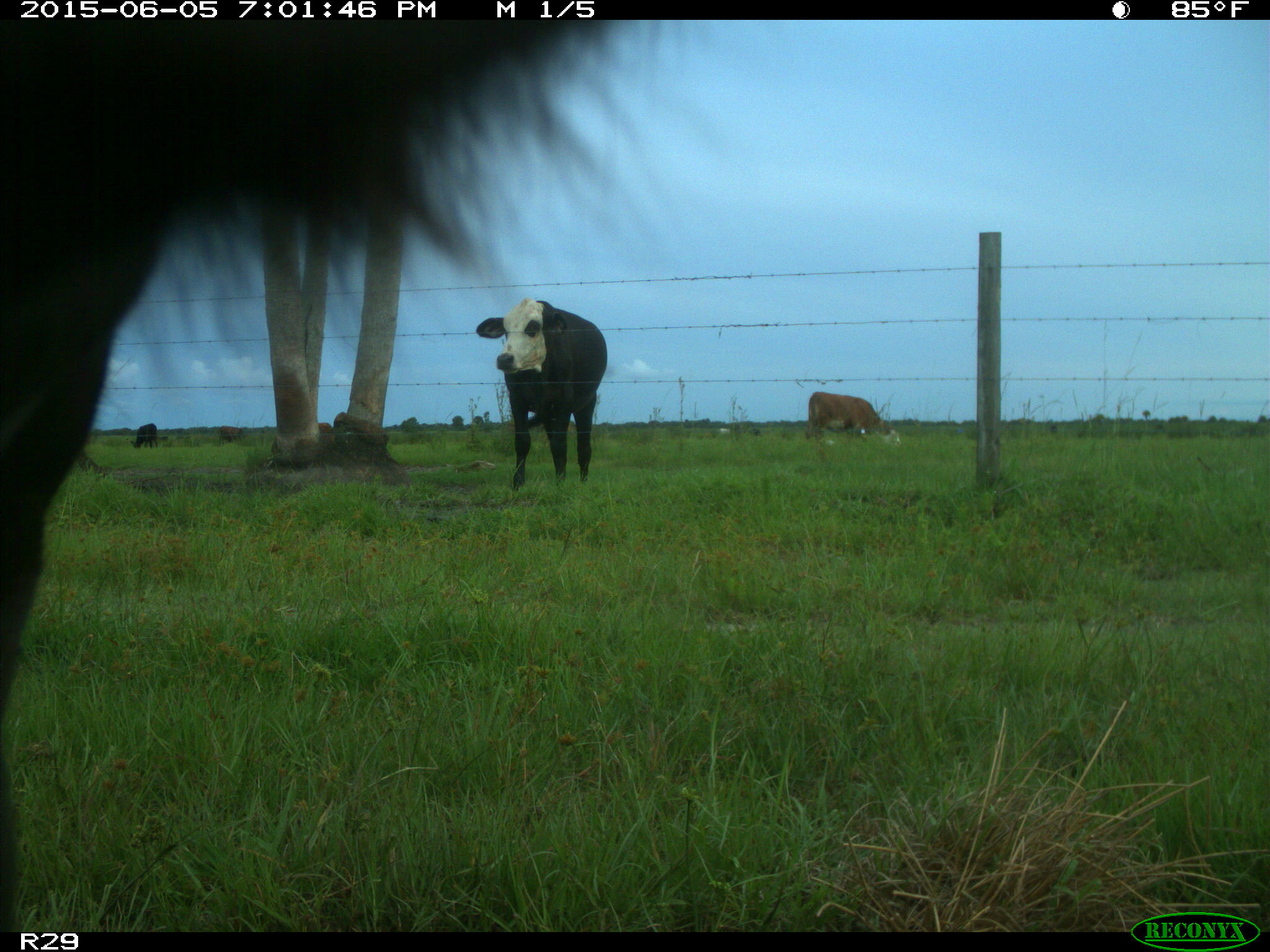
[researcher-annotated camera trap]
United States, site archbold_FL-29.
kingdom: Animalia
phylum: Chordata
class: Mammalia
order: Artiodactyla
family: Bovidae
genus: Bos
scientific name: Bos taurus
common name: domestic cow